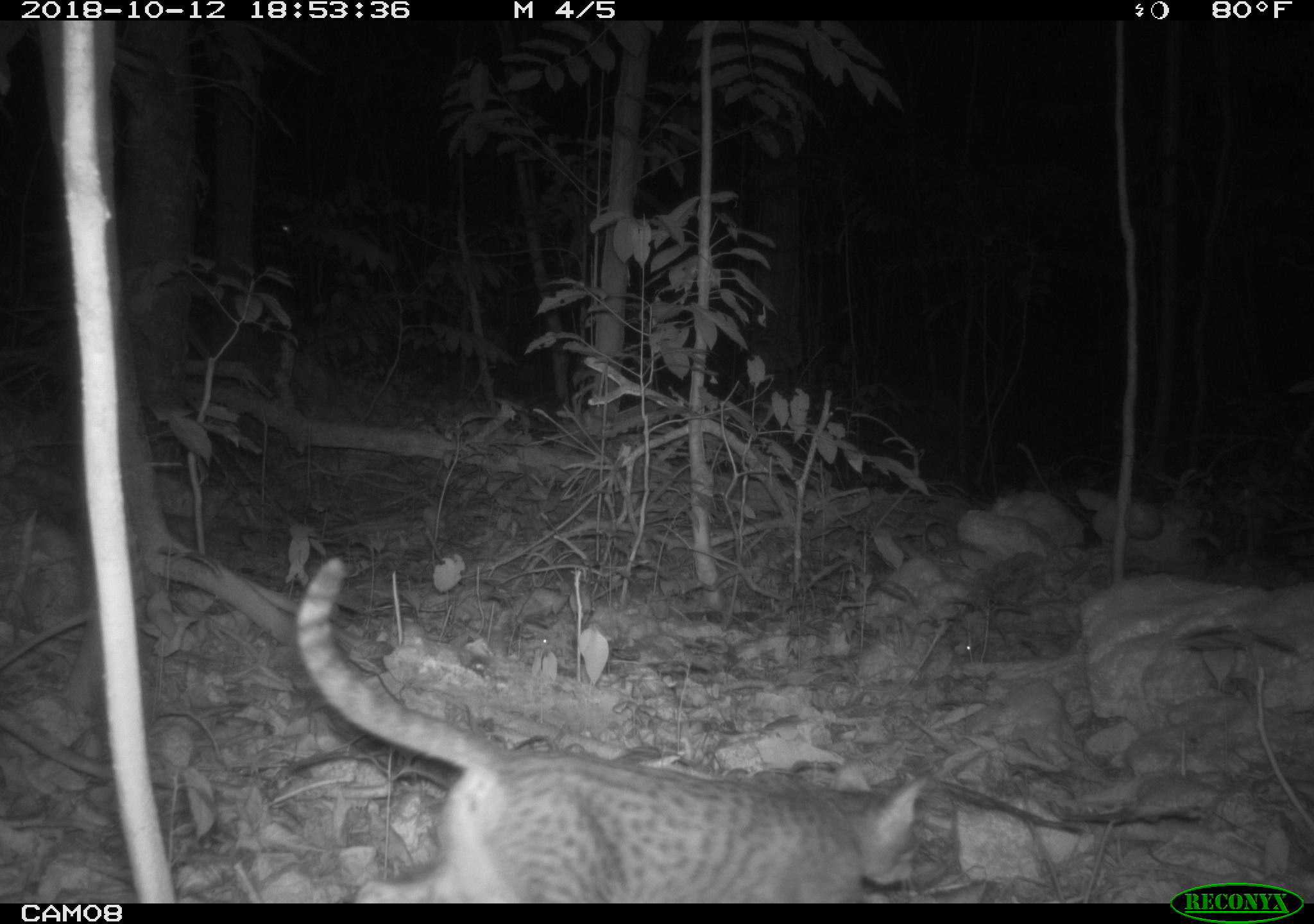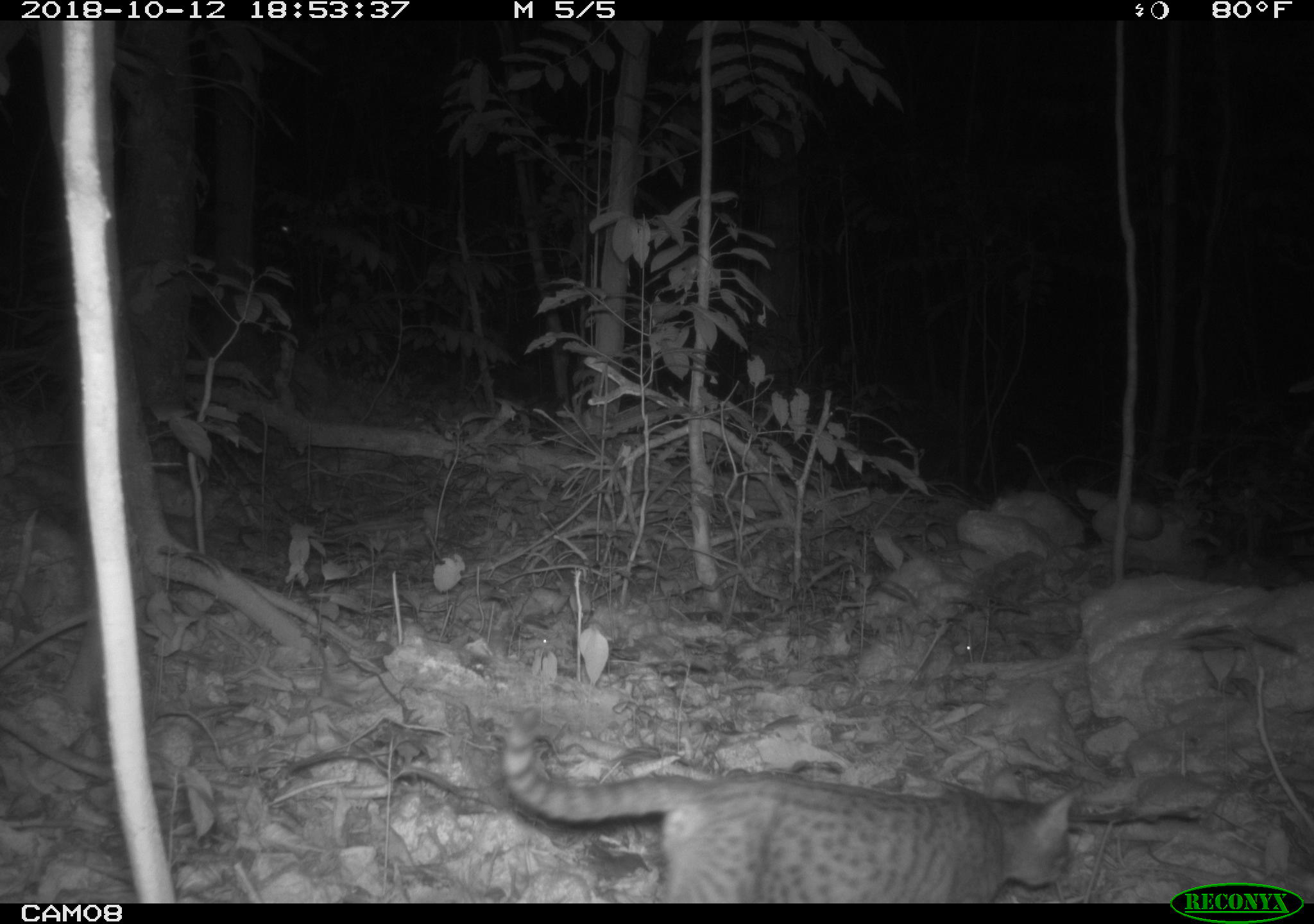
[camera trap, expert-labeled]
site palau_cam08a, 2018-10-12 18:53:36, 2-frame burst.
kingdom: Animalia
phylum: Chordata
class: Mammalia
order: Carnivora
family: Felidae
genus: Felis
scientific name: Felis catus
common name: cat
Cat (Felis catus).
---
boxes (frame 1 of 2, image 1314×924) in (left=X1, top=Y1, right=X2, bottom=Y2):
cat: (left=276, top=552, right=916, bottom=905)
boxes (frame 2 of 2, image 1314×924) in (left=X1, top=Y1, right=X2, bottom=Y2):
cat: (left=493, top=712, right=1088, bottom=905)